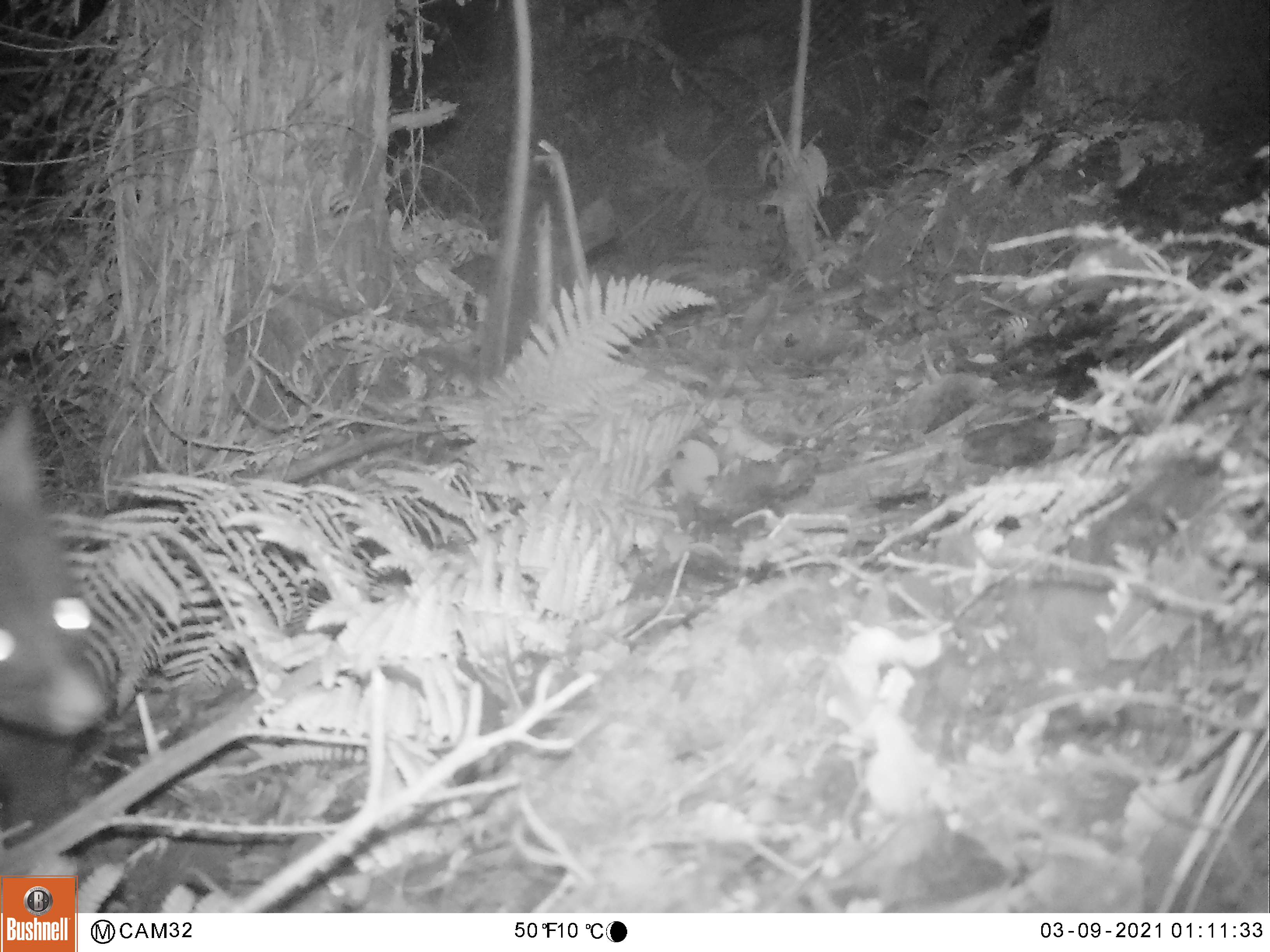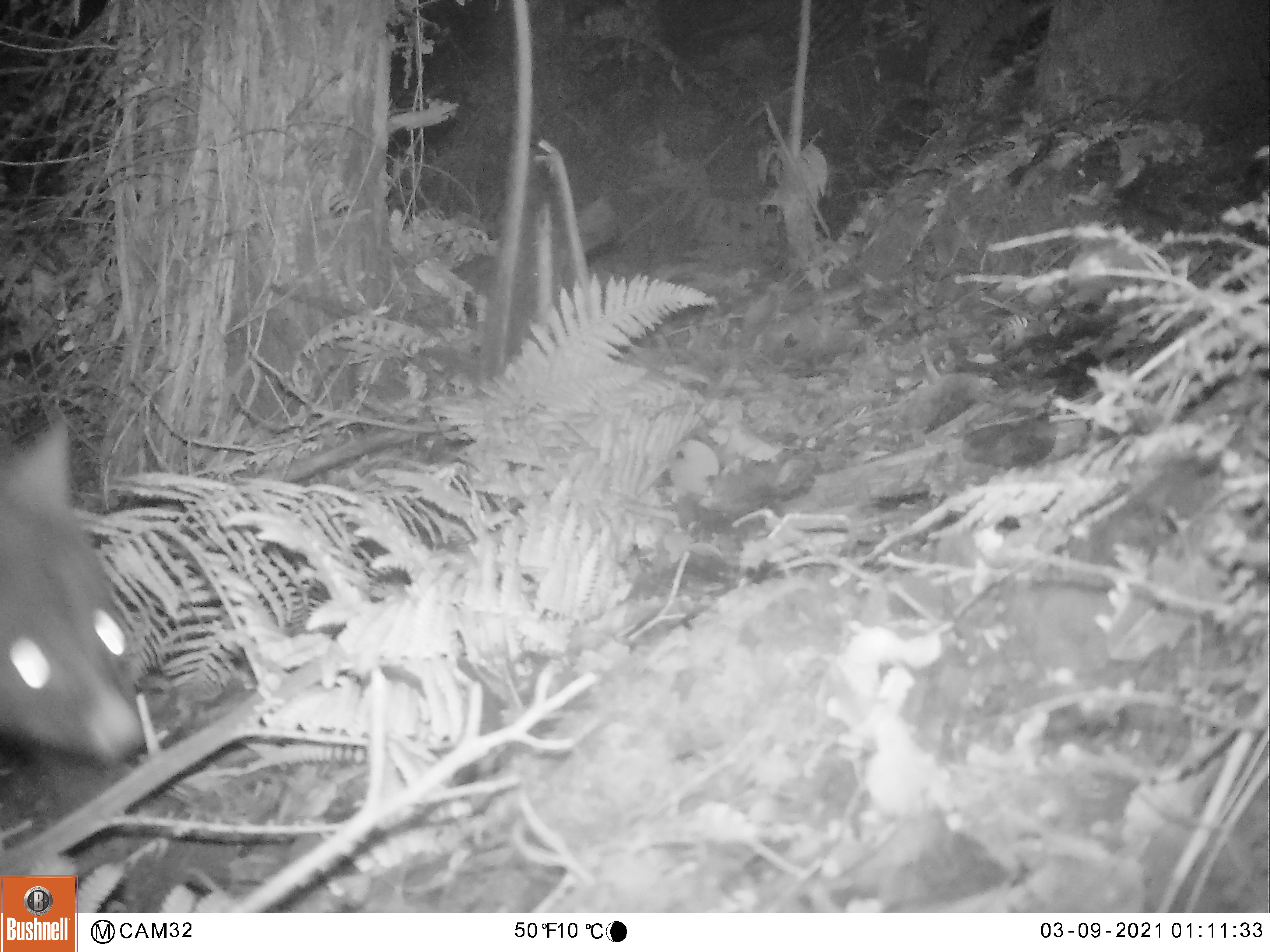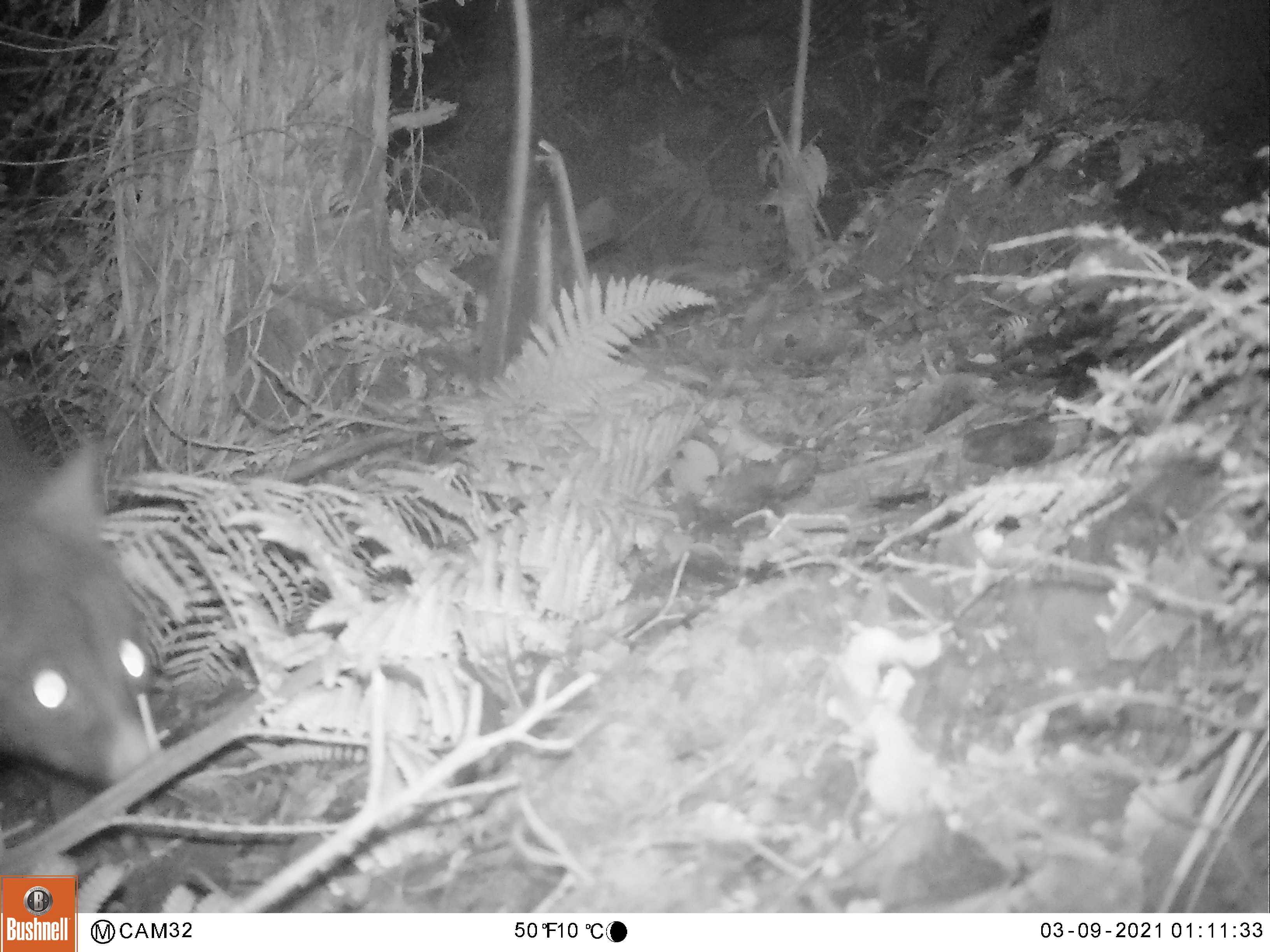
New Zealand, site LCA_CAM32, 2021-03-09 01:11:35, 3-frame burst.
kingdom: Animalia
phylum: Chordata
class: Mammalia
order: Diprotodontia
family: Phalangeridae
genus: Trichosurus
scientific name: Trichosurus vulpecula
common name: common brushtail possum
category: possum